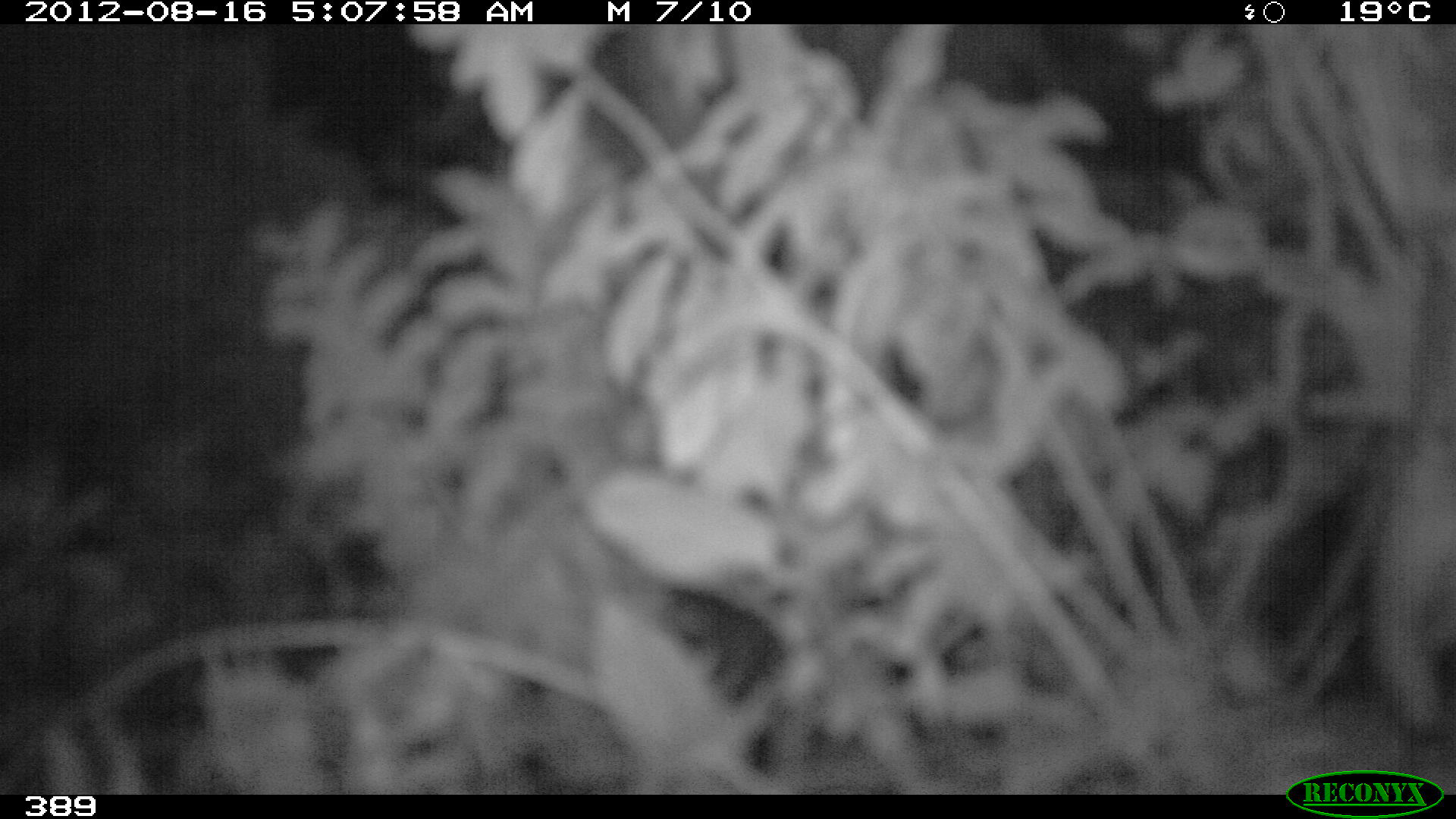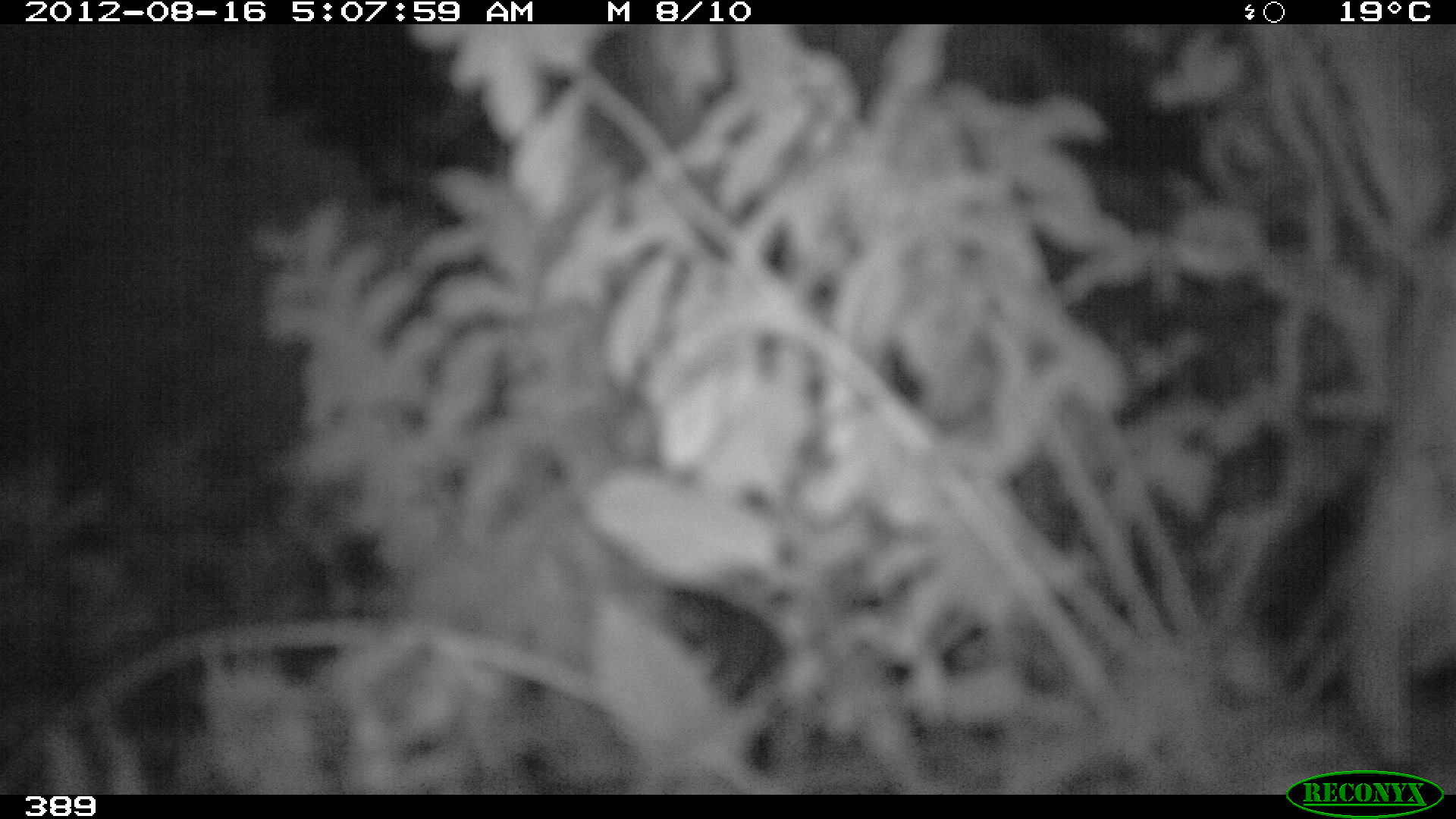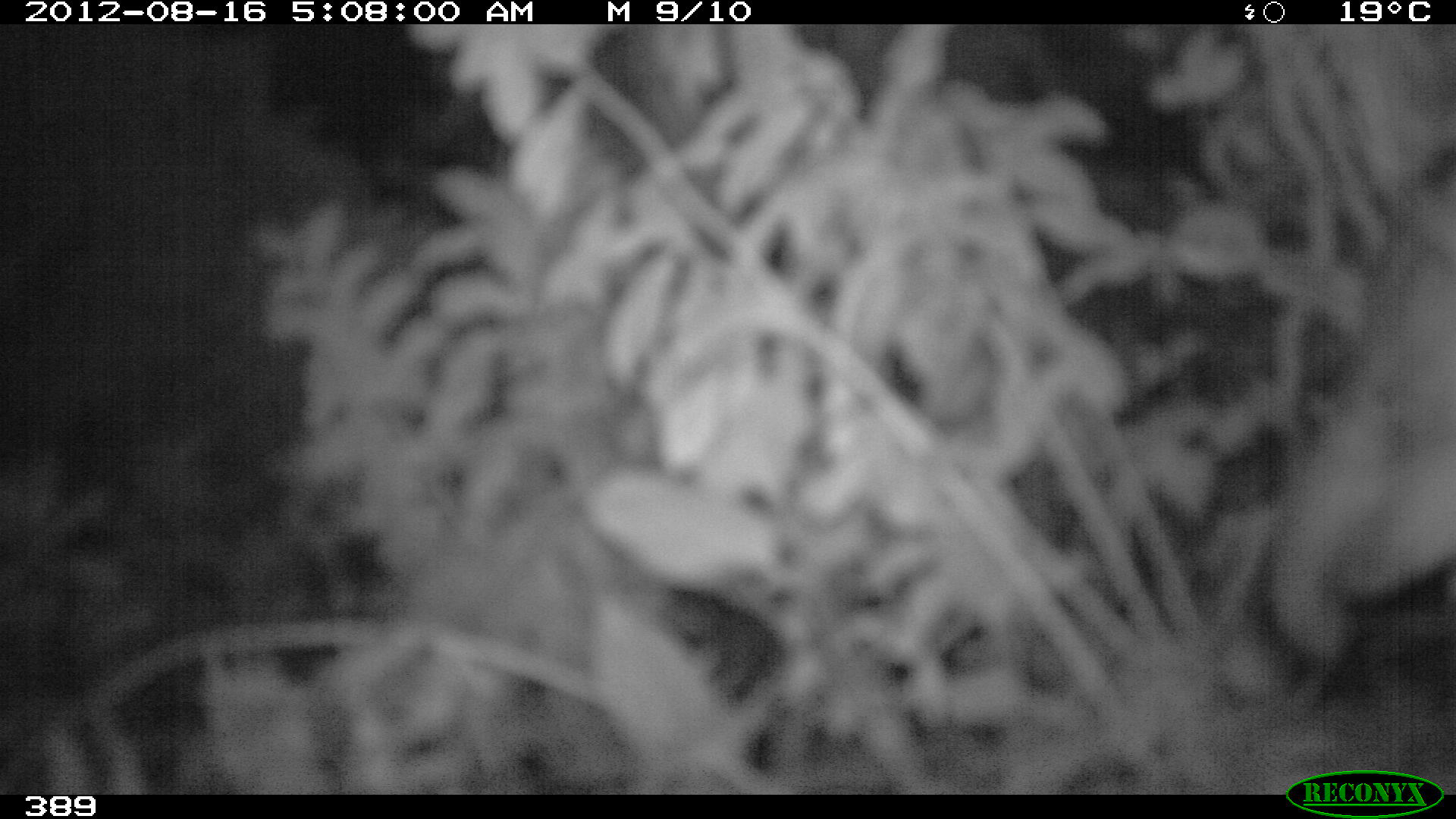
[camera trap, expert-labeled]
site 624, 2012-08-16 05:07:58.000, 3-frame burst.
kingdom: Animalia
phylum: Chordata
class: Mammalia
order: Perissodactyla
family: Tapiridae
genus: Tapirus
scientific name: Tapirus terrestris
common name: south american tapir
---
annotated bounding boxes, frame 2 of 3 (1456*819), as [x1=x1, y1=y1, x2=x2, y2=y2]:
tapirus terrestris: [x1=1351, y1=213, x2=1453, y2=767]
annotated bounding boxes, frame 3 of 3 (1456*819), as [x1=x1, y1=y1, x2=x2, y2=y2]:
tapirus terrestris: [x1=1265, y1=149, x2=1450, y2=664]